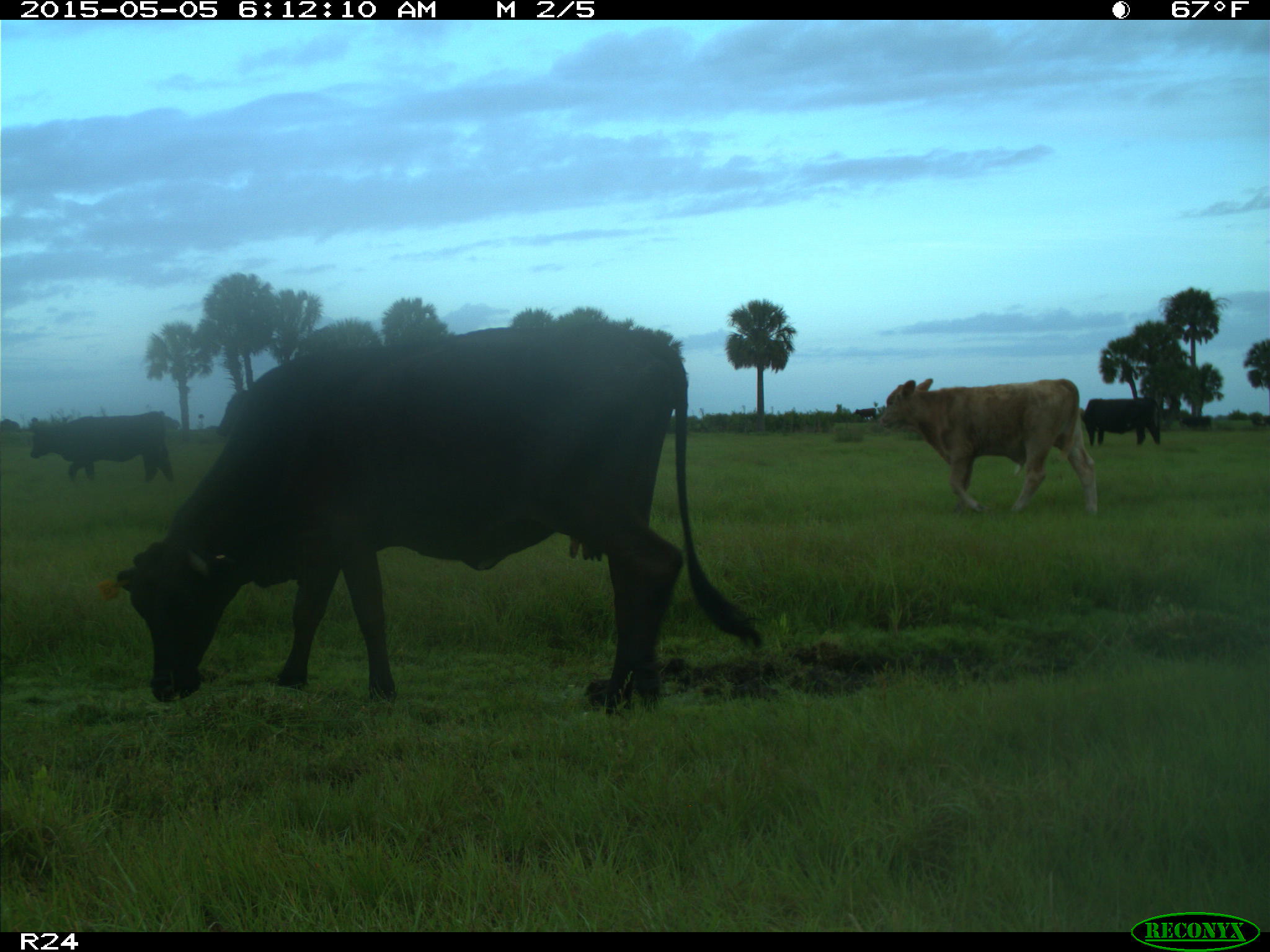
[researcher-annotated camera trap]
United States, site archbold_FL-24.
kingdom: Animalia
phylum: Chordata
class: Mammalia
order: Artiodactyla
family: Bovidae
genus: Bos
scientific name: Bos taurus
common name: domestic cow